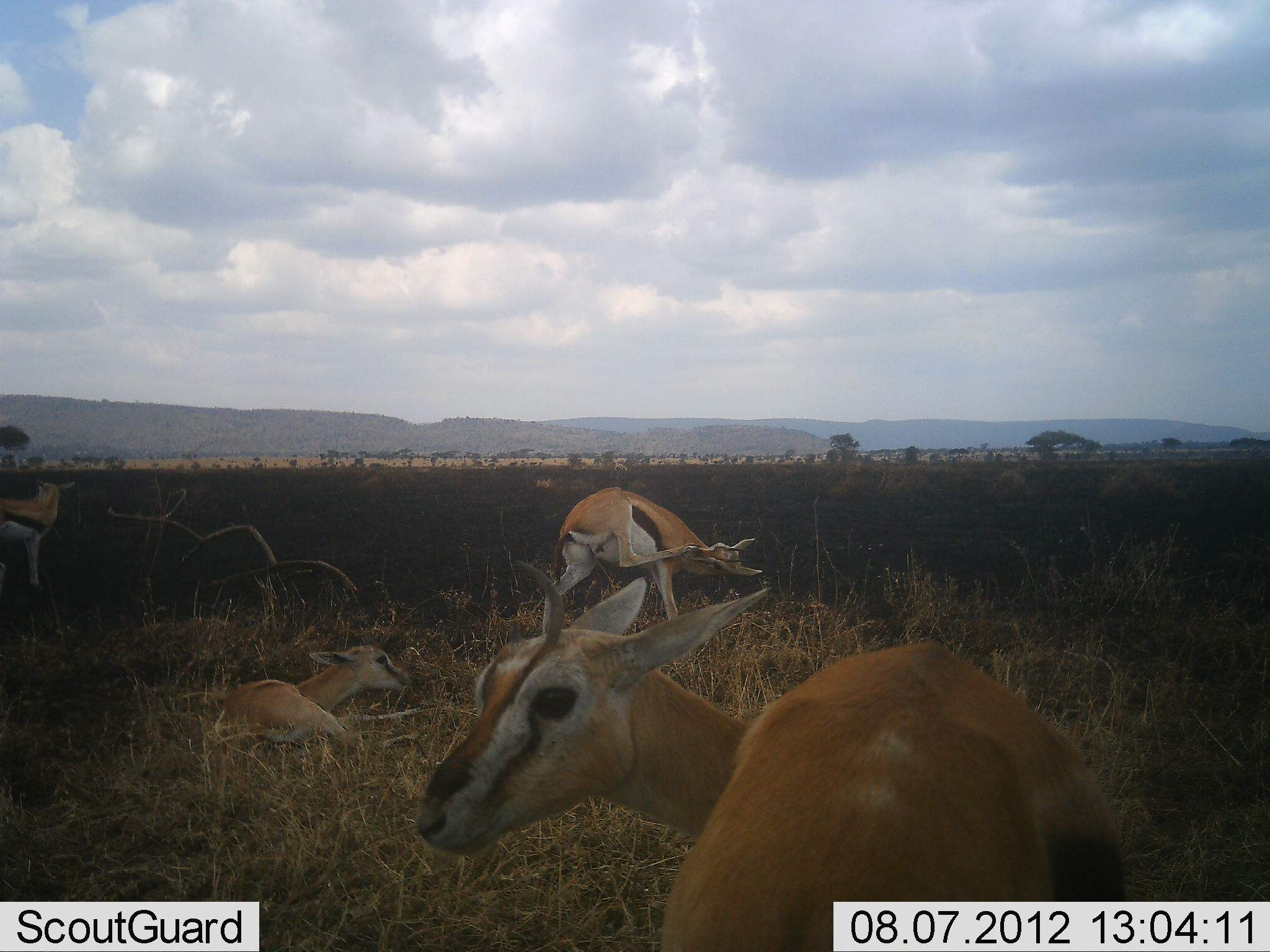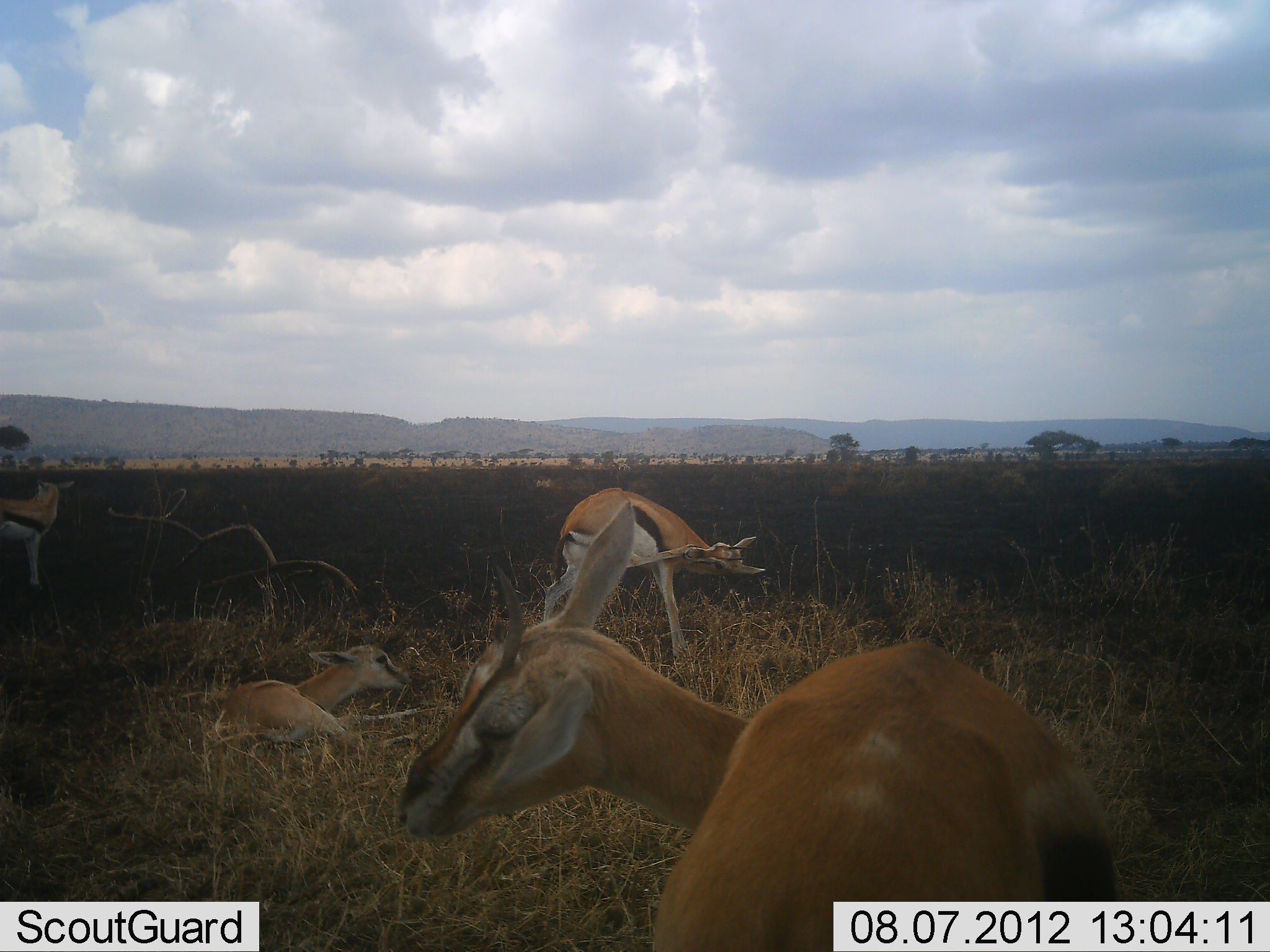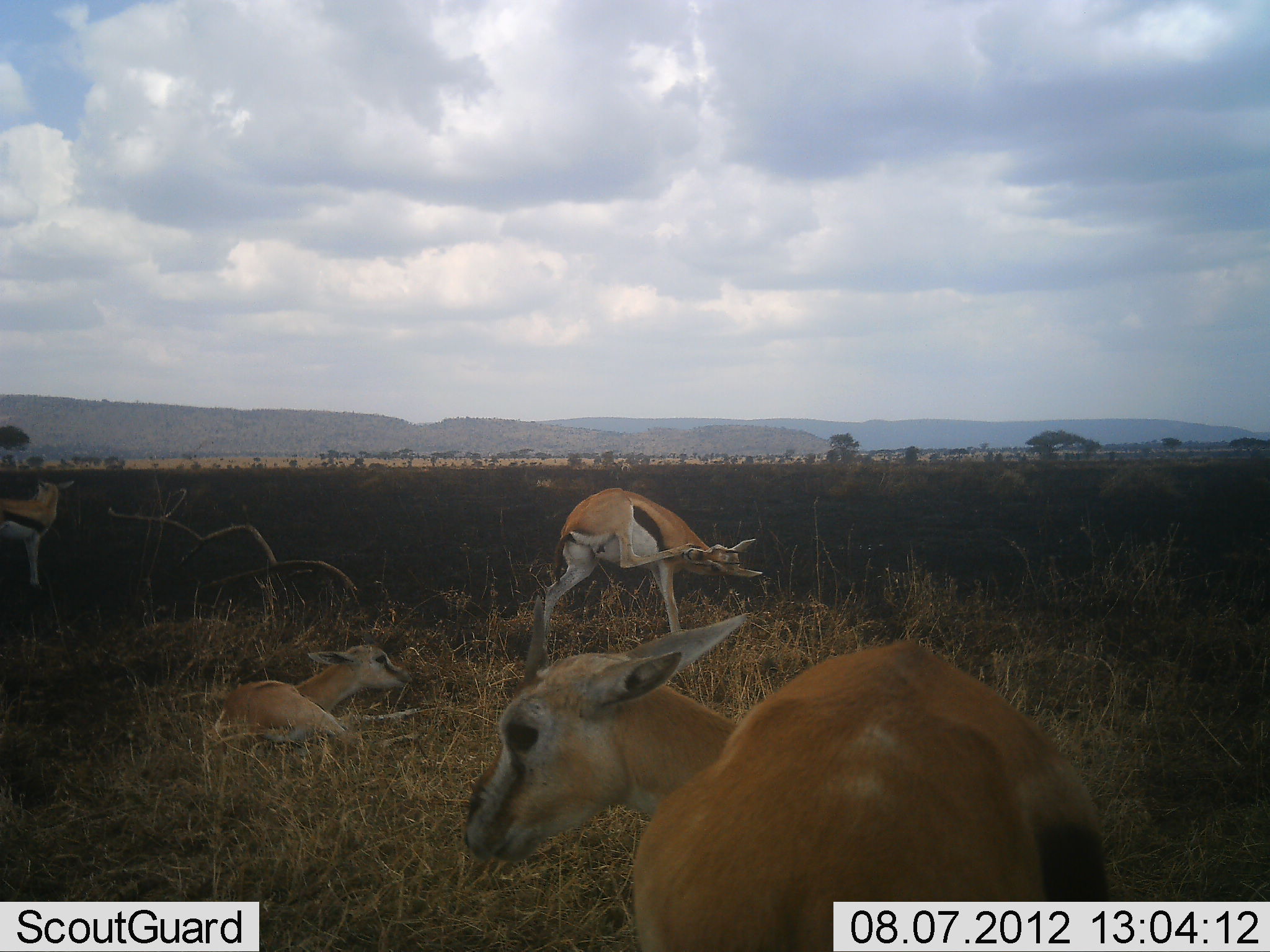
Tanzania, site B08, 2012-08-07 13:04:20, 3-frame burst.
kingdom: Animalia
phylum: Chordata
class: Mammalia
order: Artiodactyla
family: Bovidae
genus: Eudorcas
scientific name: Eudorcas thomsonii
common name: thomson's gazelle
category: gazellethomsons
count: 4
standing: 90%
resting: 100%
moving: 10%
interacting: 10%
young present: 20%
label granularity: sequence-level